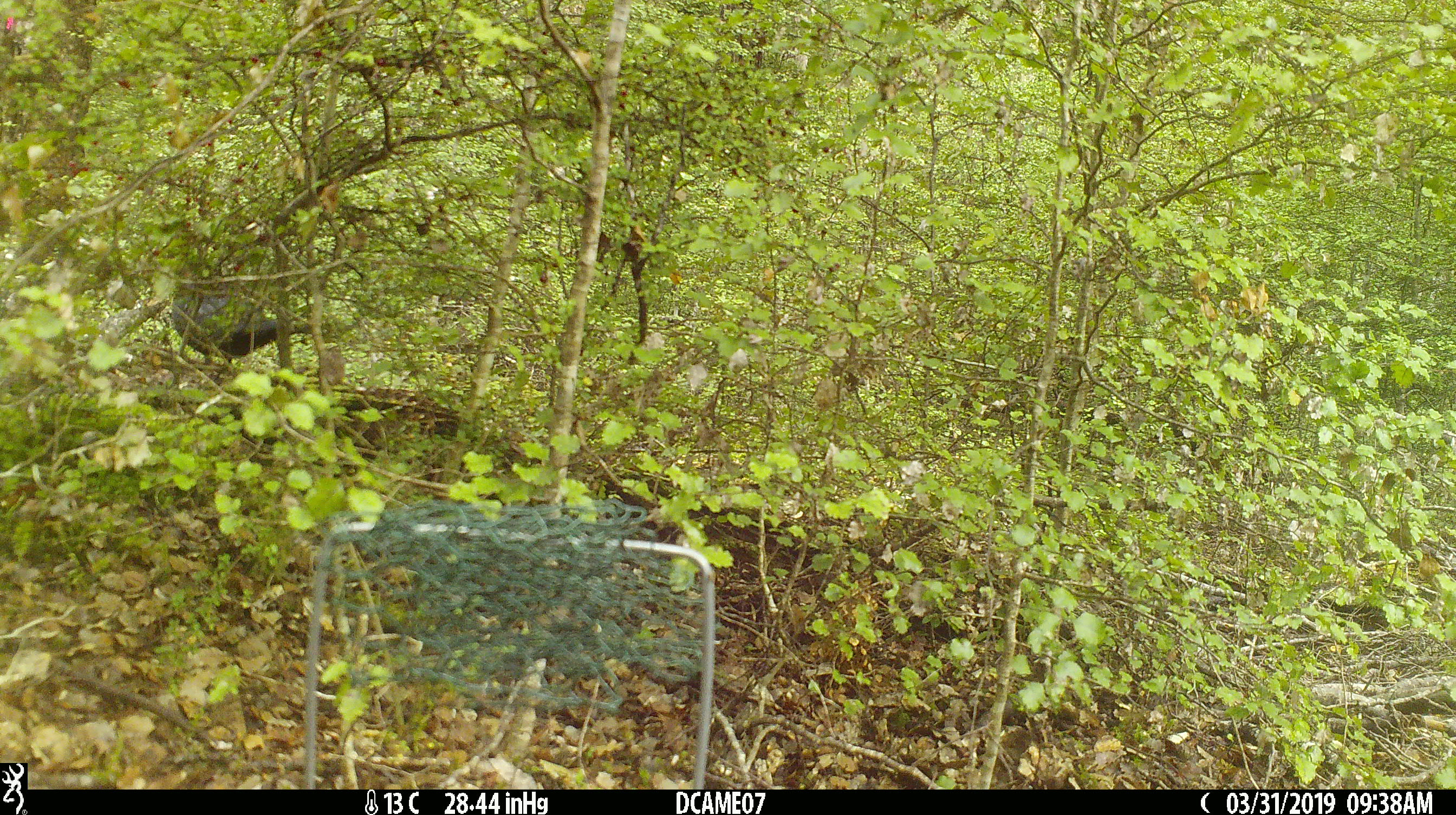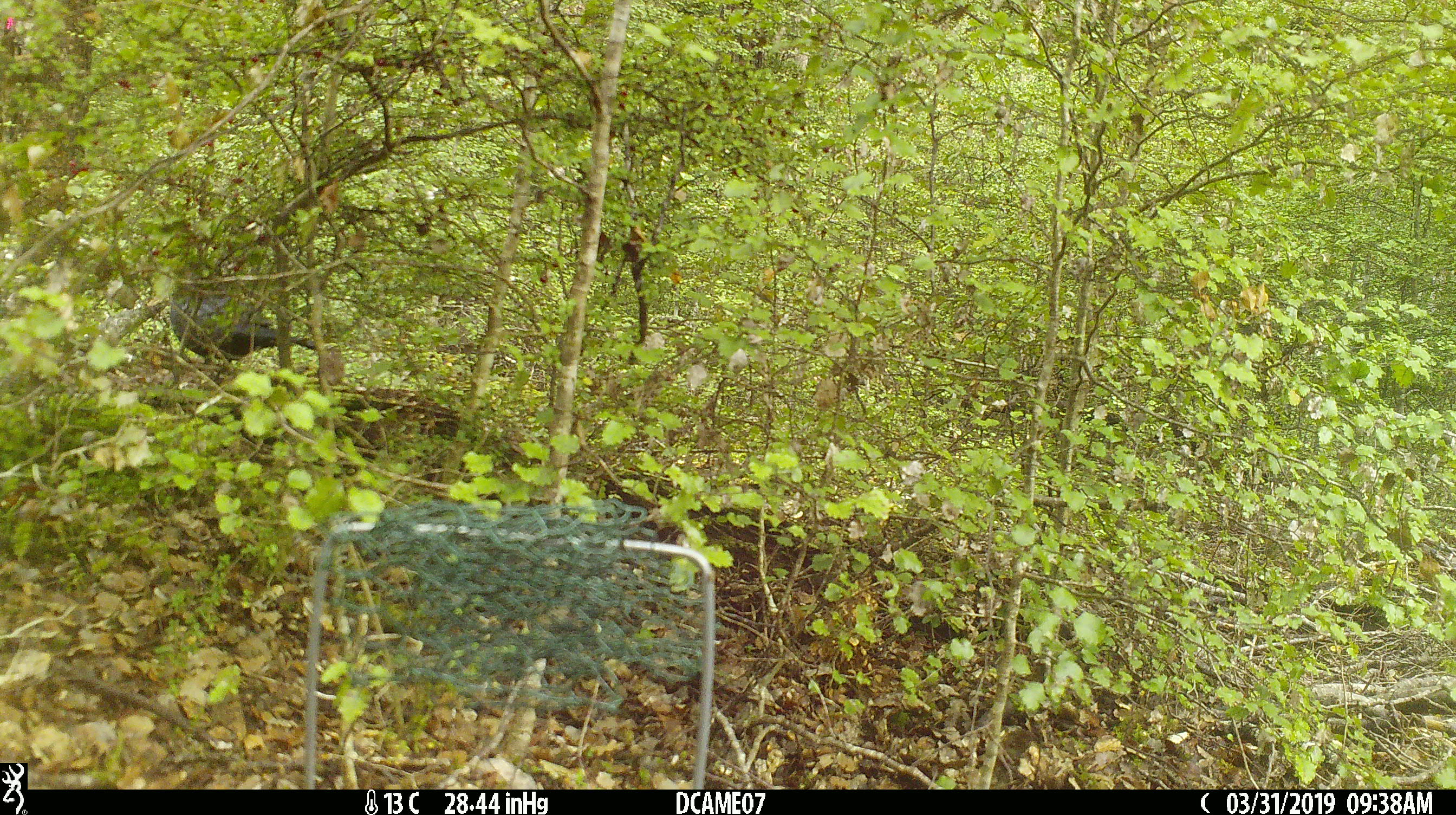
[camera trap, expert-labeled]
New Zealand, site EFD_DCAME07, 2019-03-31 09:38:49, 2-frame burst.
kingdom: Animalia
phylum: Chordata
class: Aves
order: Passeriformes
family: Turdidae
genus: Turdus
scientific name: Turdus merula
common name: eurasian blackbird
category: blackbird